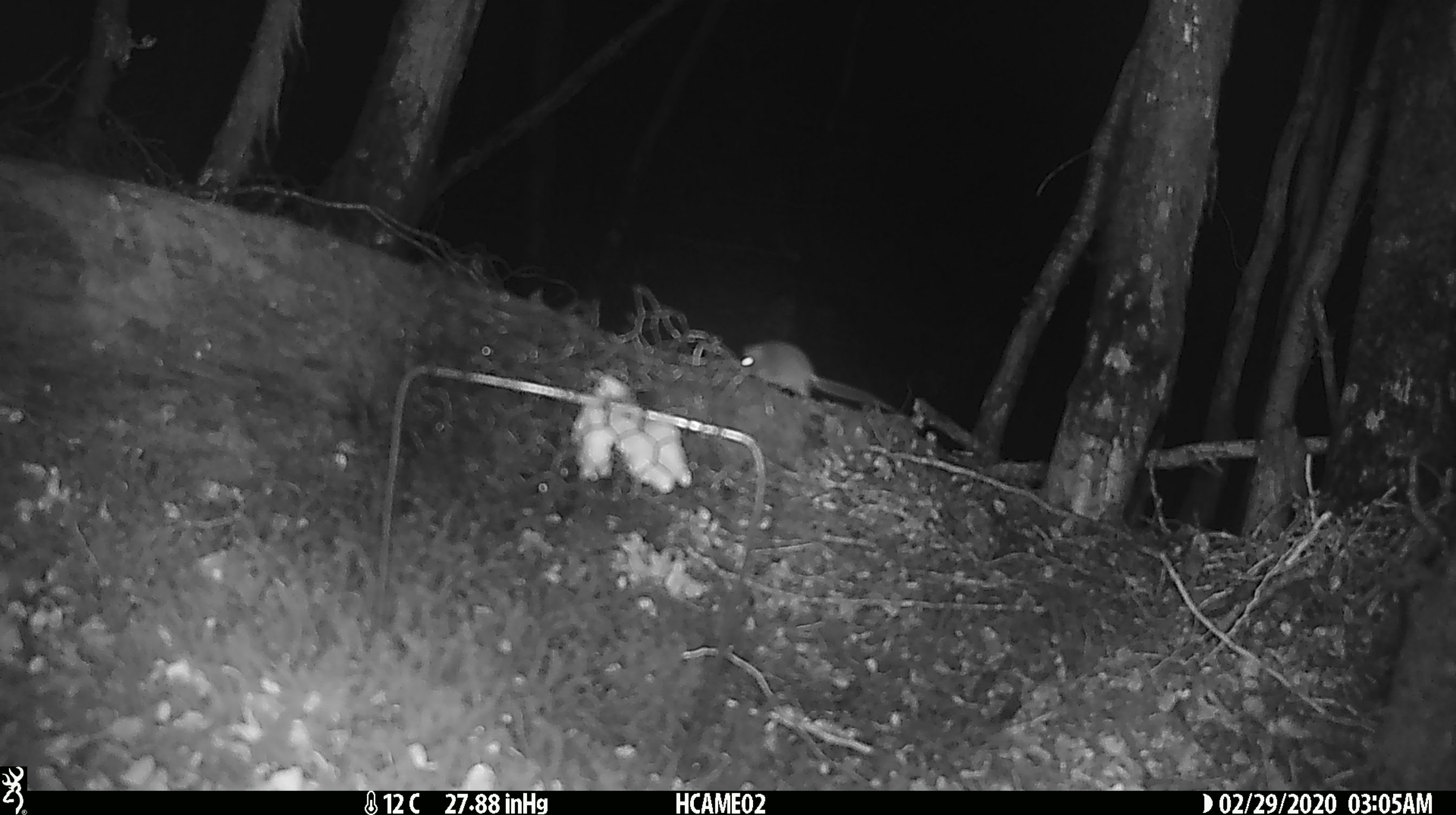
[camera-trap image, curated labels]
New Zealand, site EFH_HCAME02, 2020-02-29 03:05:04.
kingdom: Animalia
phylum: Chordata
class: Mammalia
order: Rodentia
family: Muridae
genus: Mus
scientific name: Mus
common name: mouse